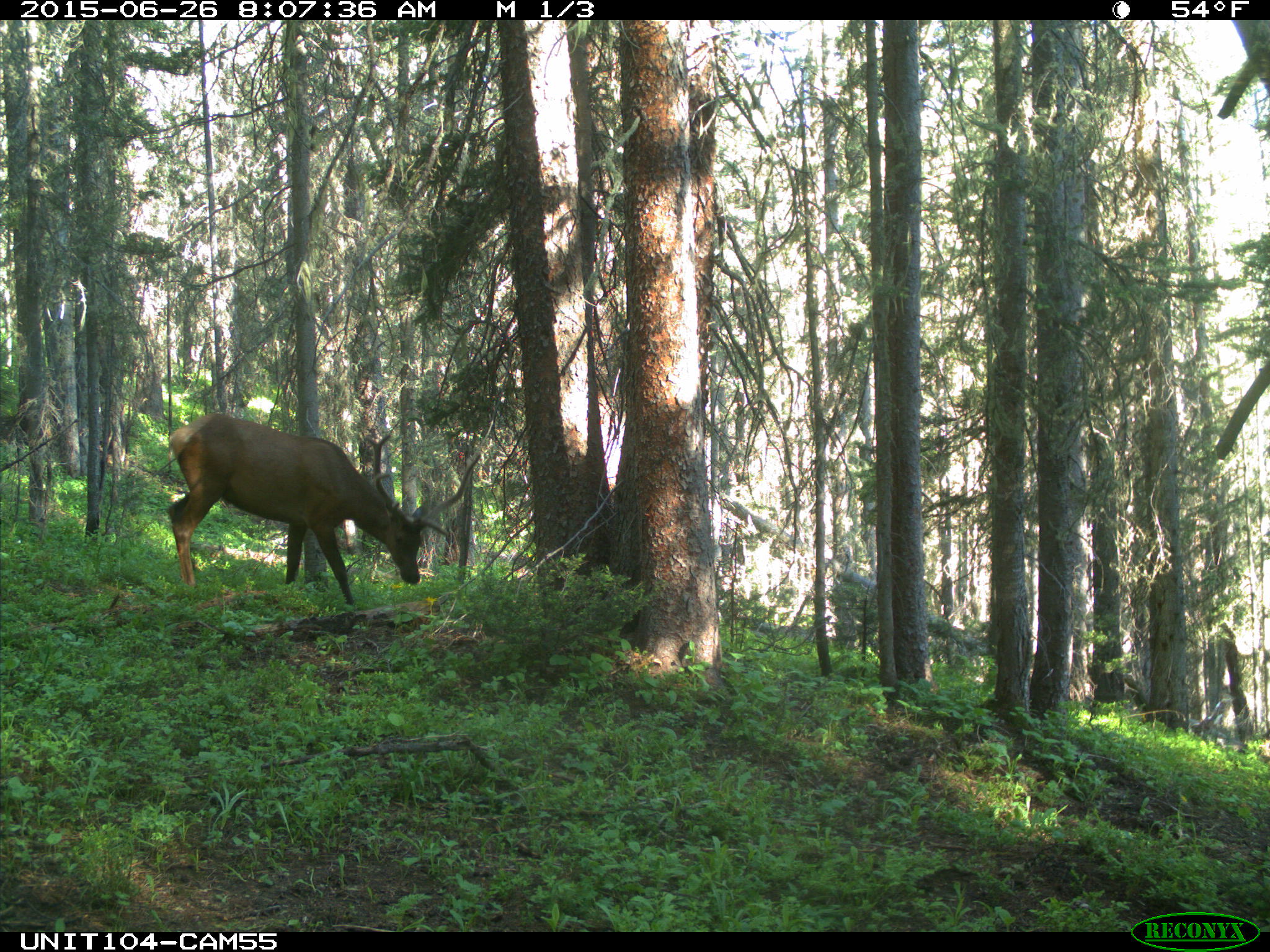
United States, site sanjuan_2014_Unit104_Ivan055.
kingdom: Animalia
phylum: Chordata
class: Mammalia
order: Artiodactyla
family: Cervidae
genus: Cervus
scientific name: Cervus elaphus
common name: red deer